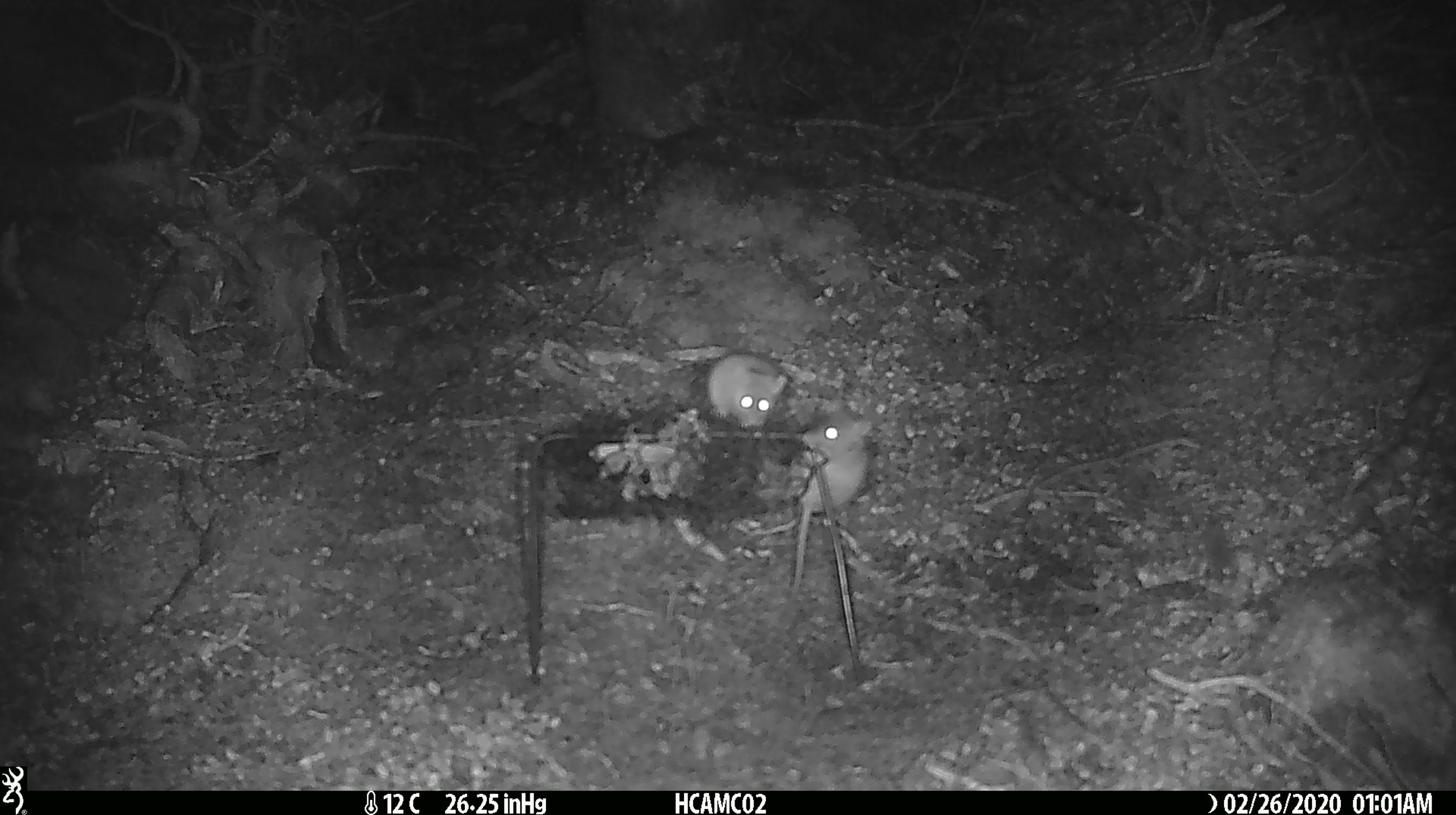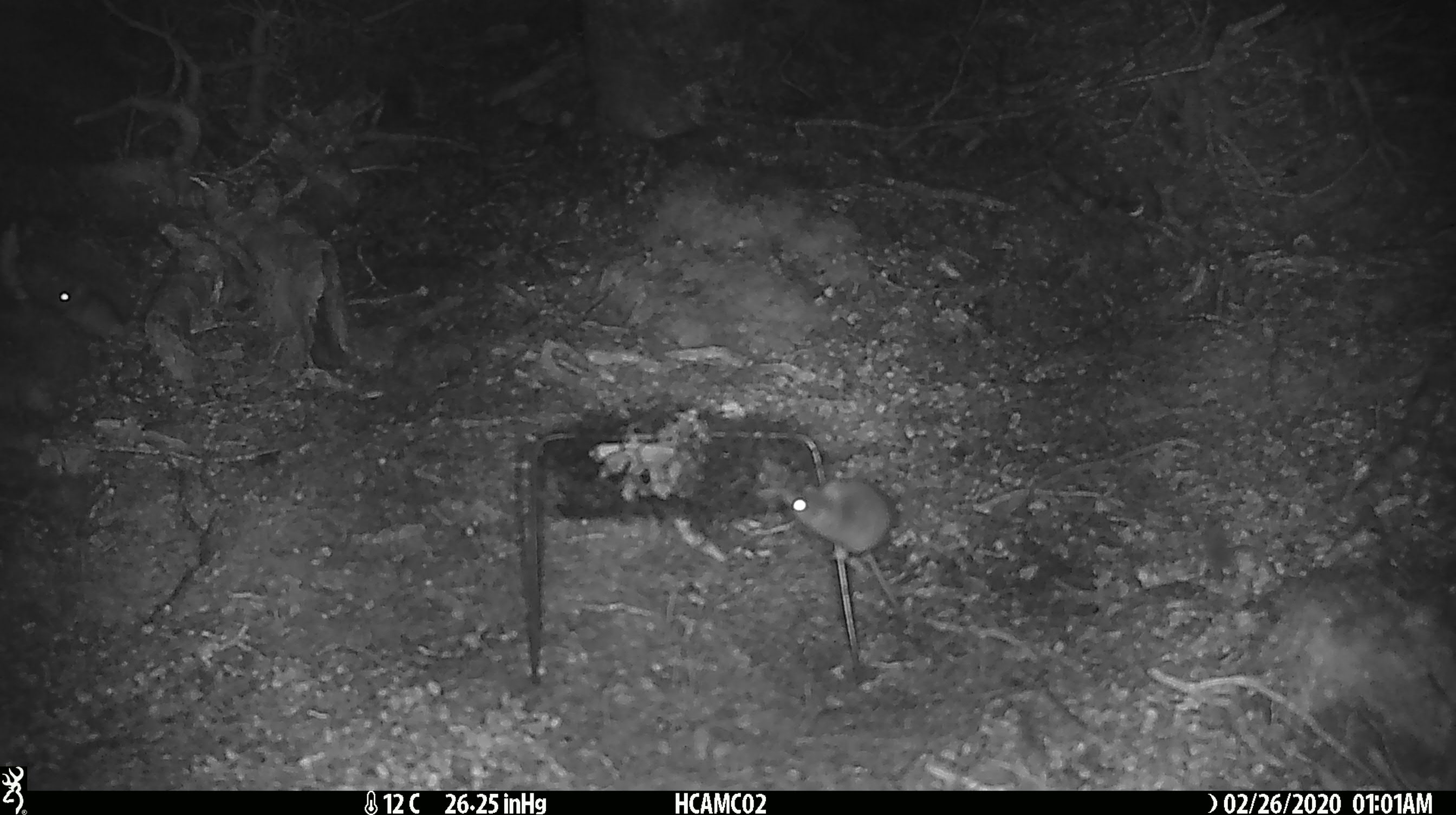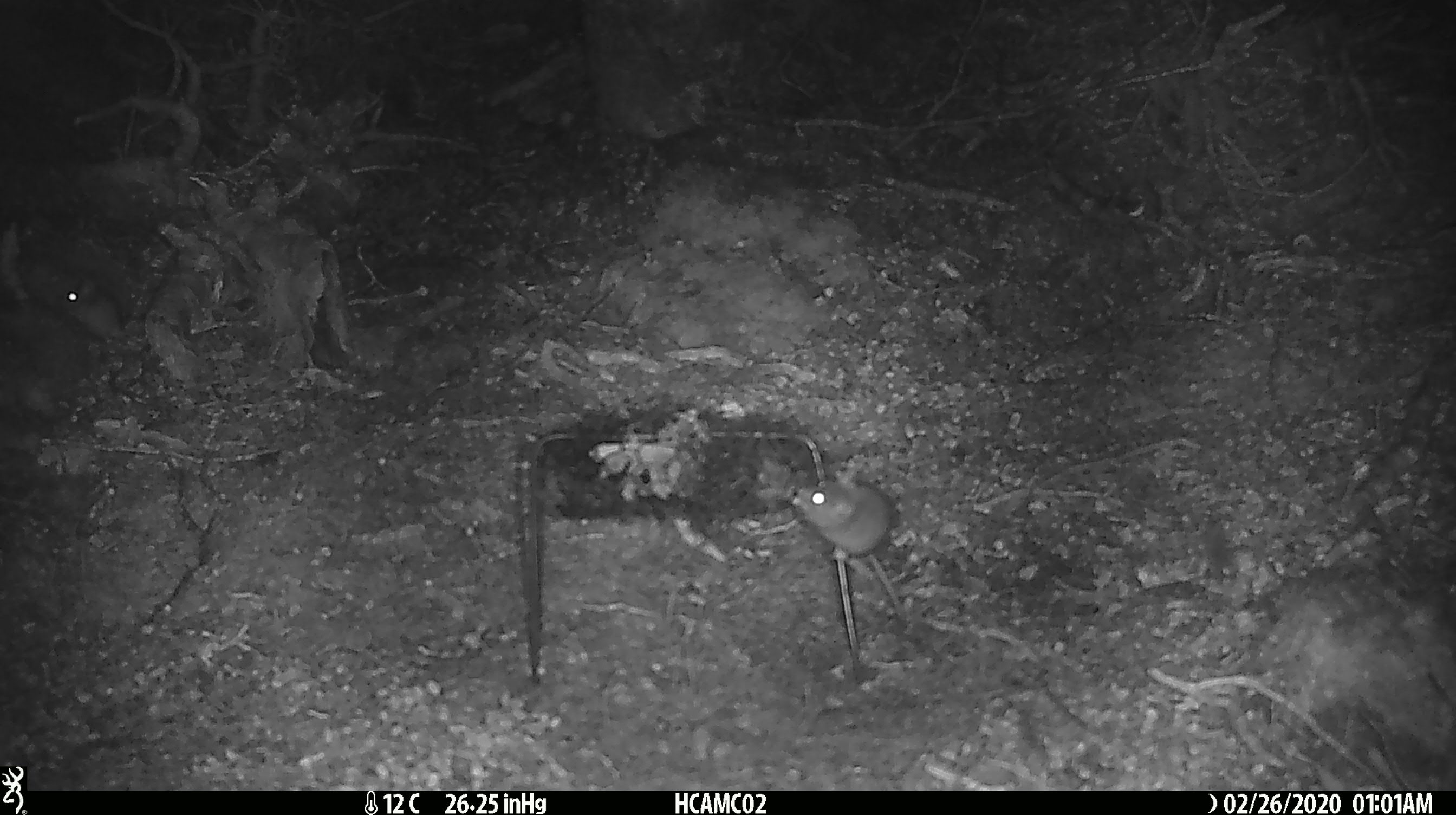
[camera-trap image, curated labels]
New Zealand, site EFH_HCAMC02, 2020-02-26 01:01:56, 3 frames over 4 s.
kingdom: Animalia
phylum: Chordata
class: Mammalia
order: Rodentia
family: Muridae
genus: Mus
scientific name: Mus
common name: mouse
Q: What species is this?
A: Mouse (Mus).